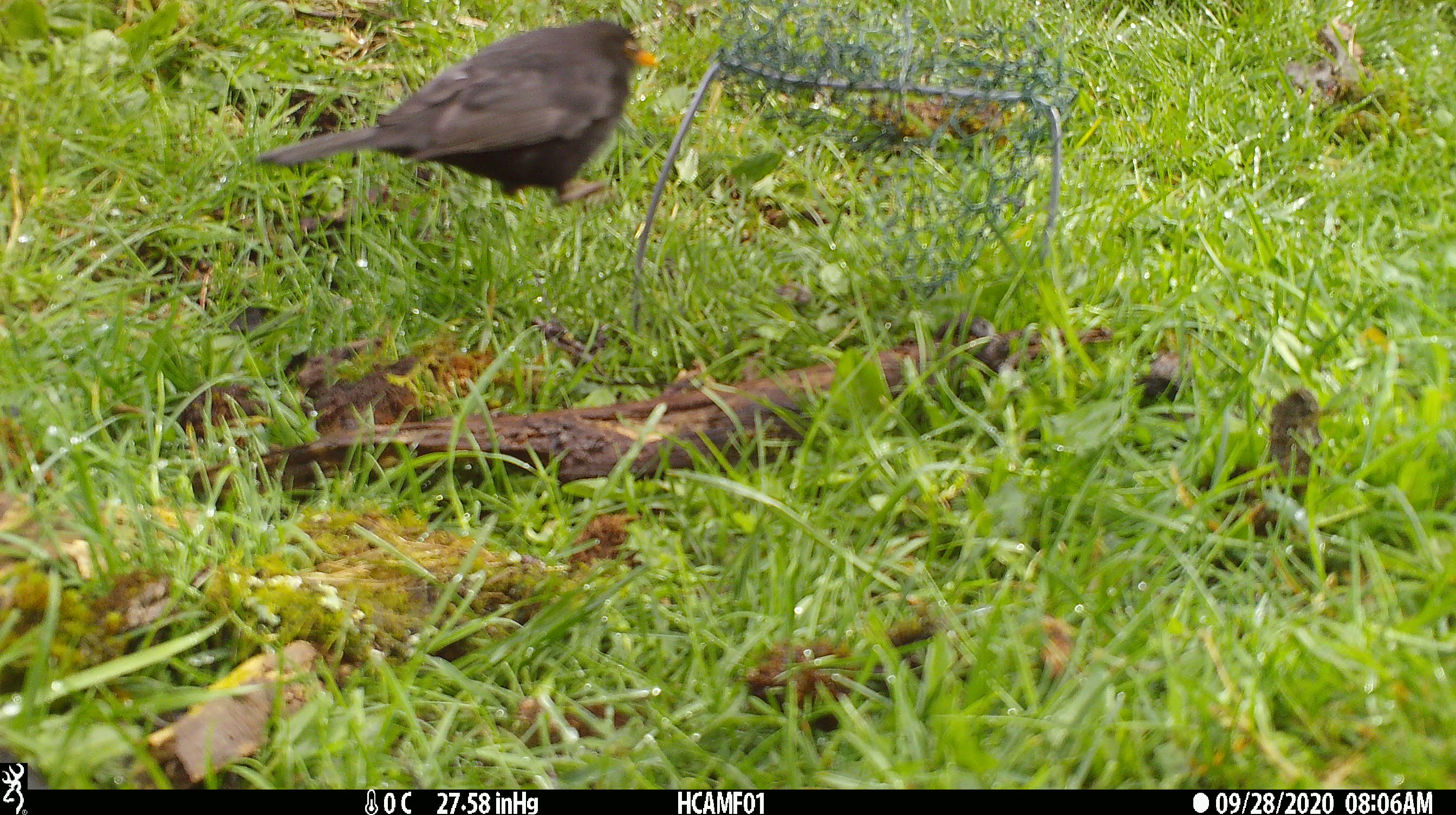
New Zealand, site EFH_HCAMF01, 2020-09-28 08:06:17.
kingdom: Animalia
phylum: Chordata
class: Aves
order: Passeriformes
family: Turdidae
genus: Turdus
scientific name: Turdus merula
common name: eurasian blackbird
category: blackbird